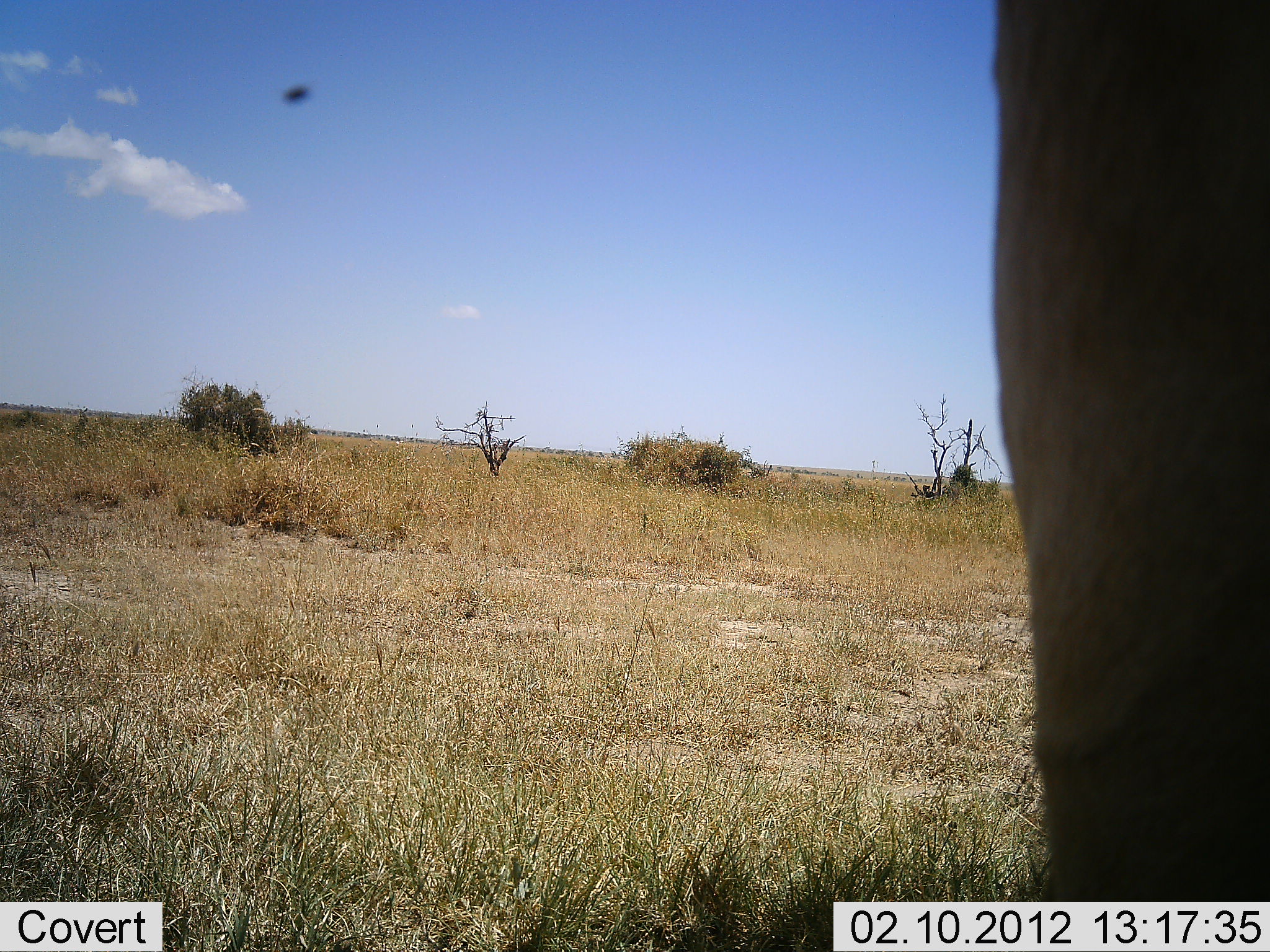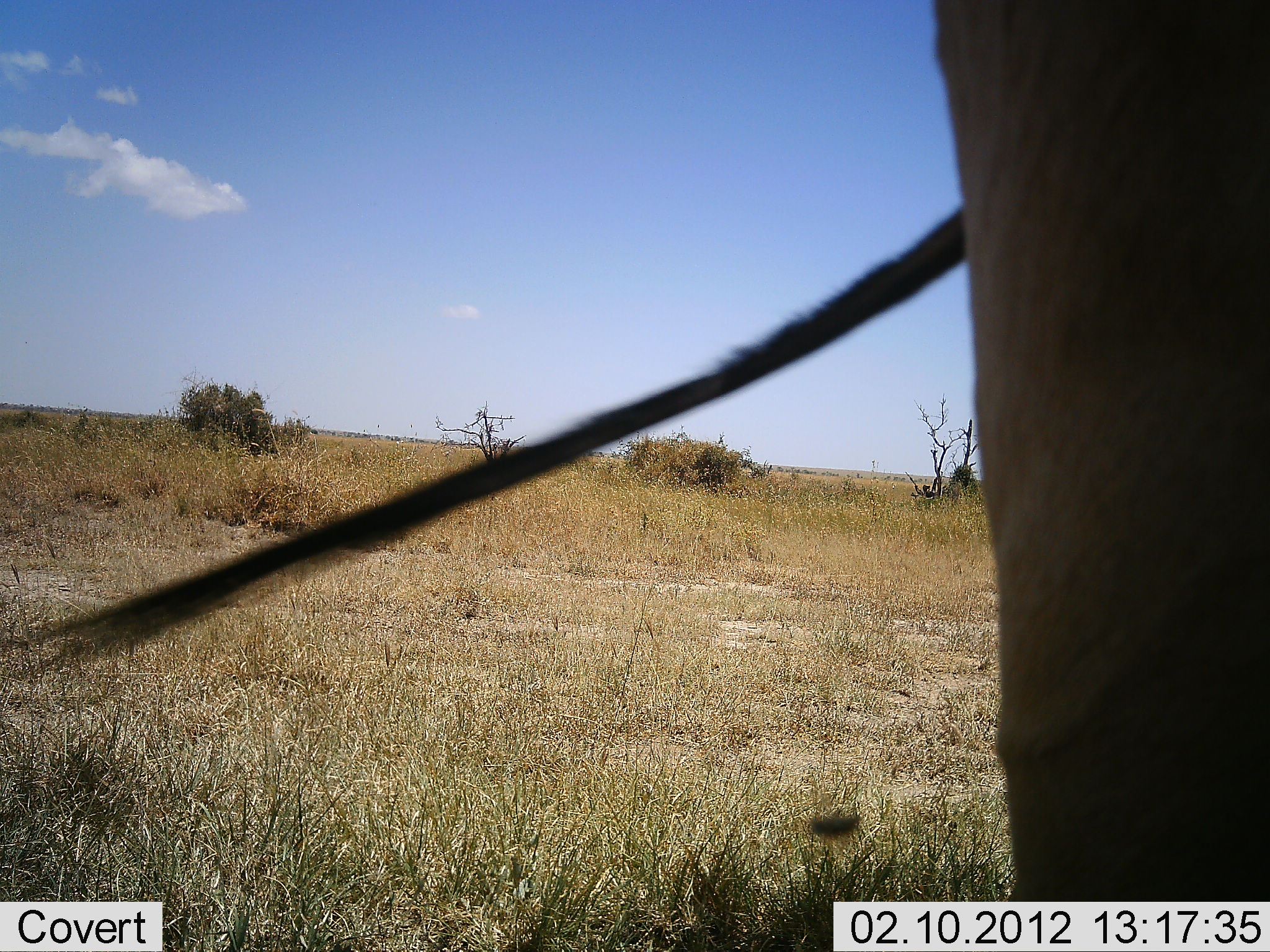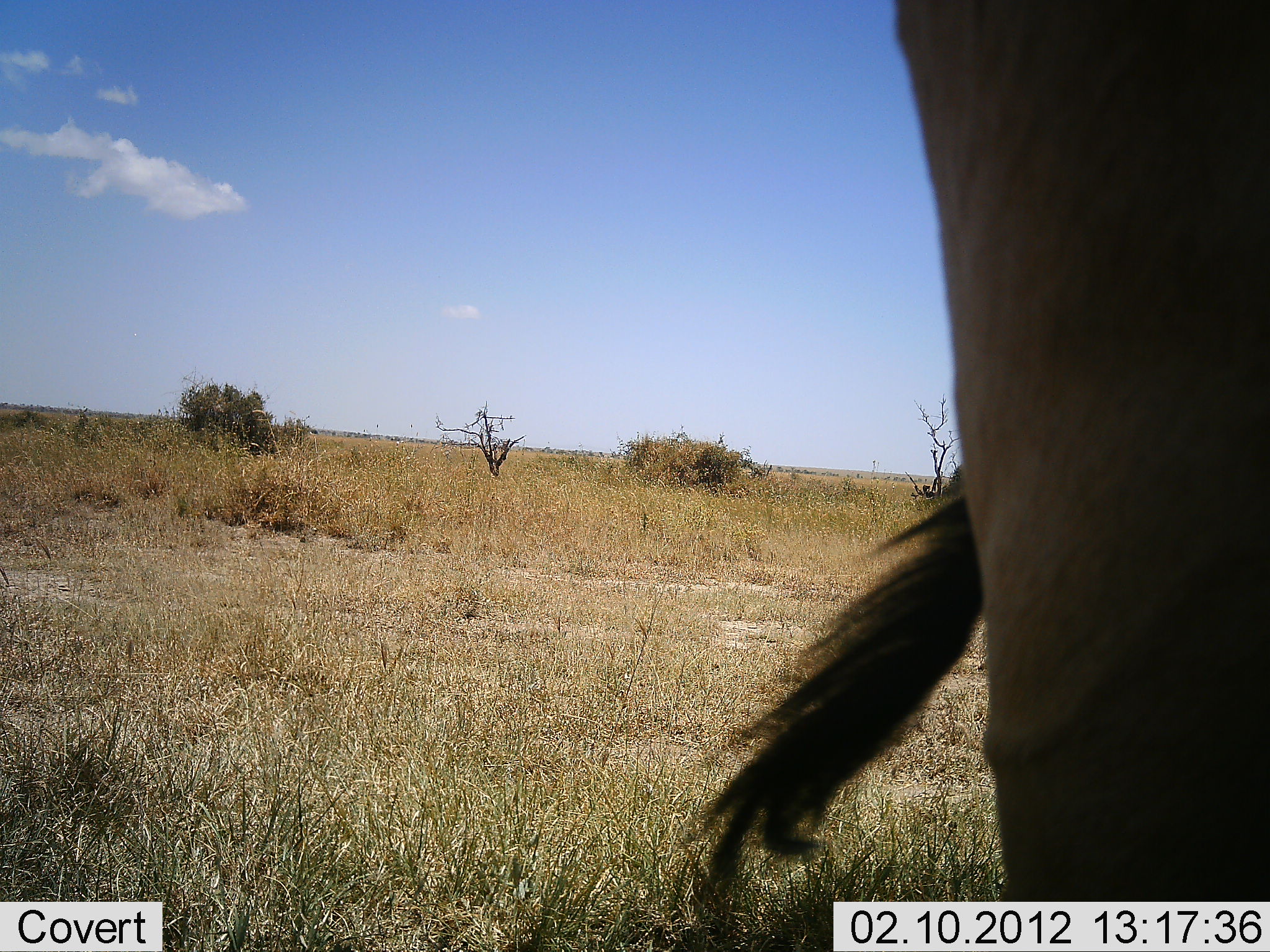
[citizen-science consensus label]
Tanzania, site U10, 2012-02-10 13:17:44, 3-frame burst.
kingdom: Animalia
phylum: Chordata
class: Mammalia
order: Artiodactyla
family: Bovidae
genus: Alcelaphus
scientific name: Alcelaphus buselaphus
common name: hartebeest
Hartebeest (Alcelaphus buselaphus), count 1. Behavior (volunteer vote fractions): standing 100%, resting 0%, moving 0%, interacting 0%. Young present (vote fraction): 0%. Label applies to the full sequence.